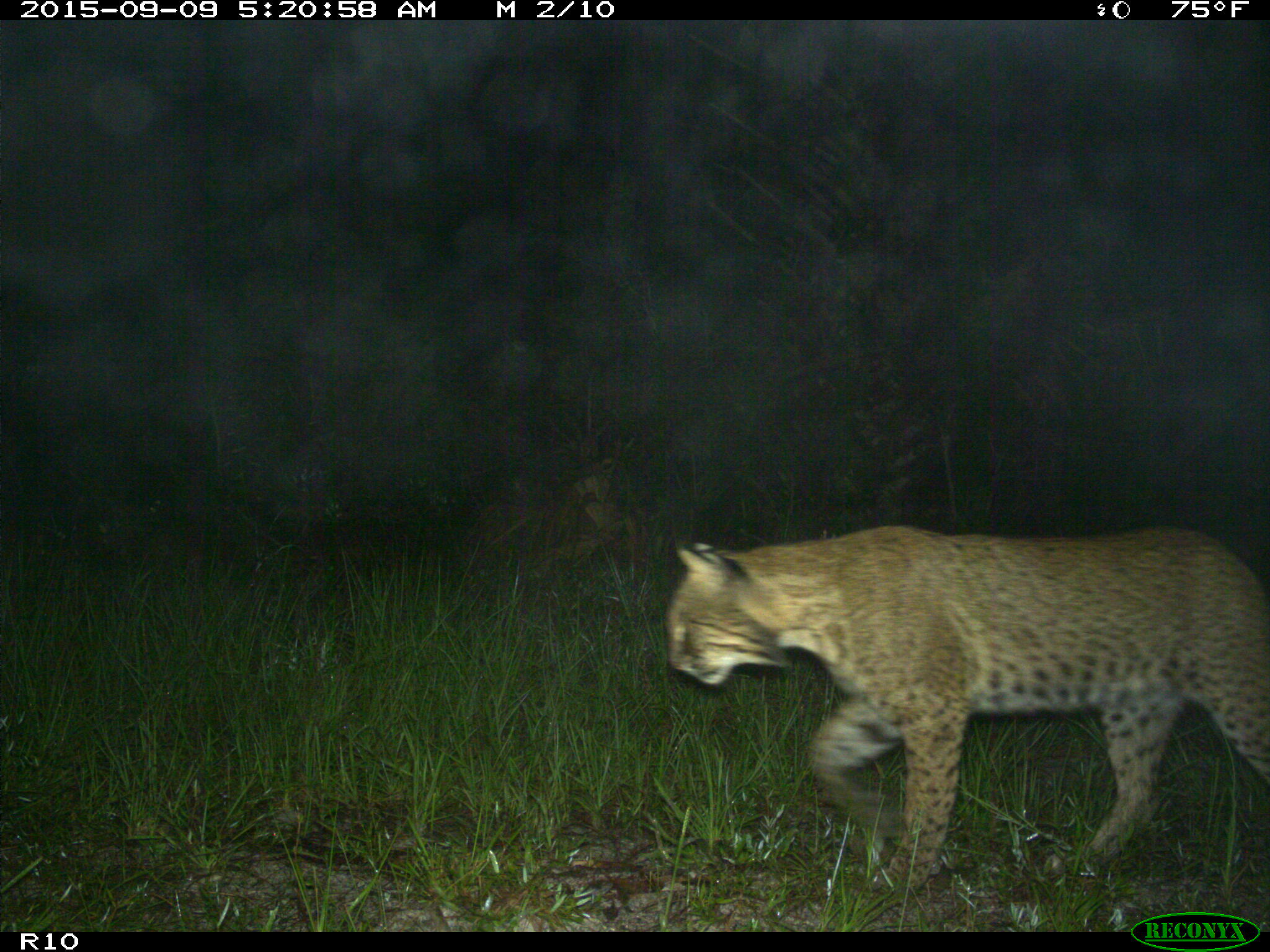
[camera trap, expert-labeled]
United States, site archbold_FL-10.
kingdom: Animalia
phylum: Chordata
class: Mammalia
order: Carnivora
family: Felidae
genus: Lynx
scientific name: Lynx rufus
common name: bobcat